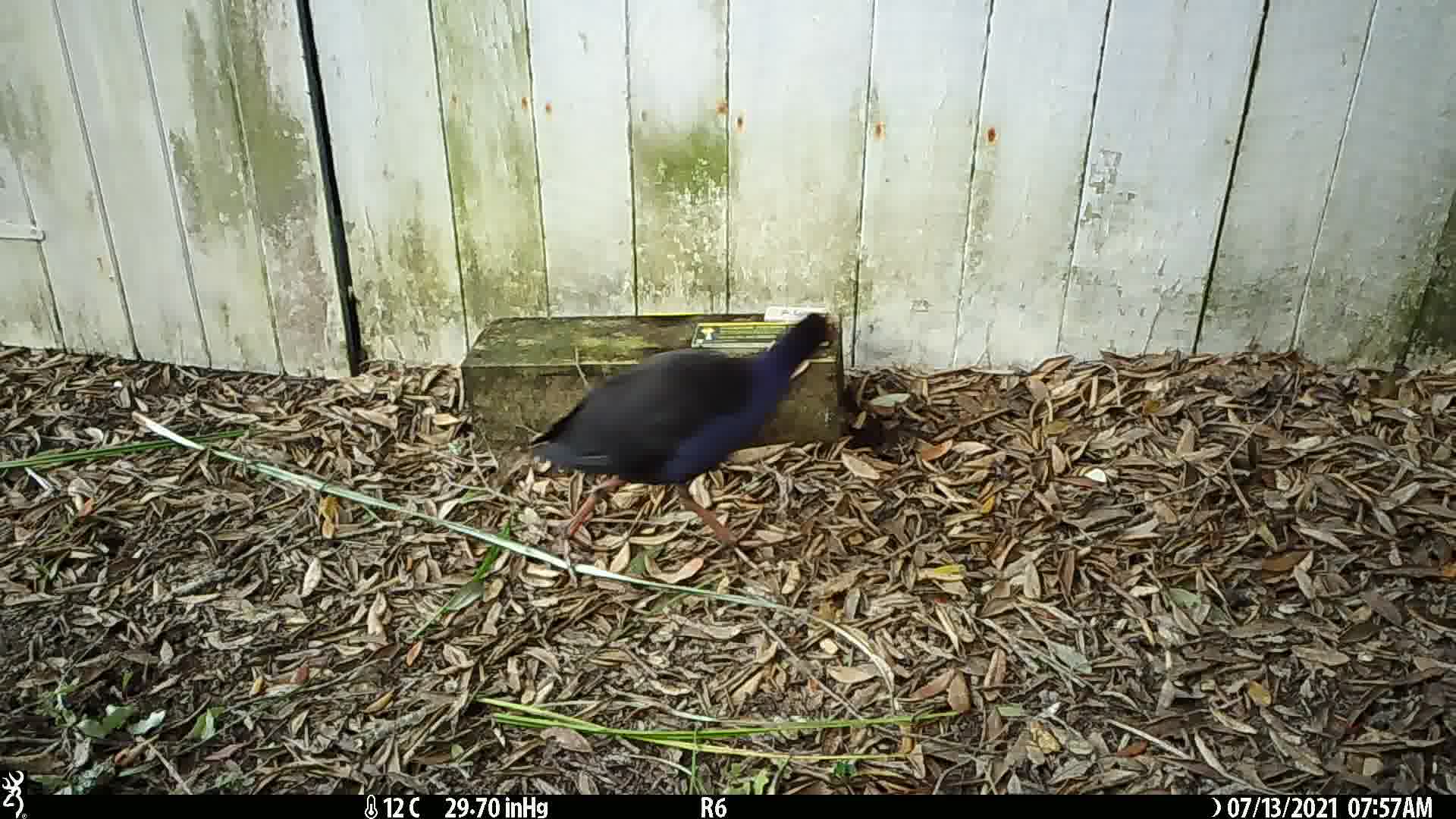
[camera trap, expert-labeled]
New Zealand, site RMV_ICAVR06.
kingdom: Animalia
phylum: Chordata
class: Aves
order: Gruiformes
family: Rallidae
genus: Porphyrio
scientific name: Porphyrio melanotus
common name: australasian swamphen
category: pukeko